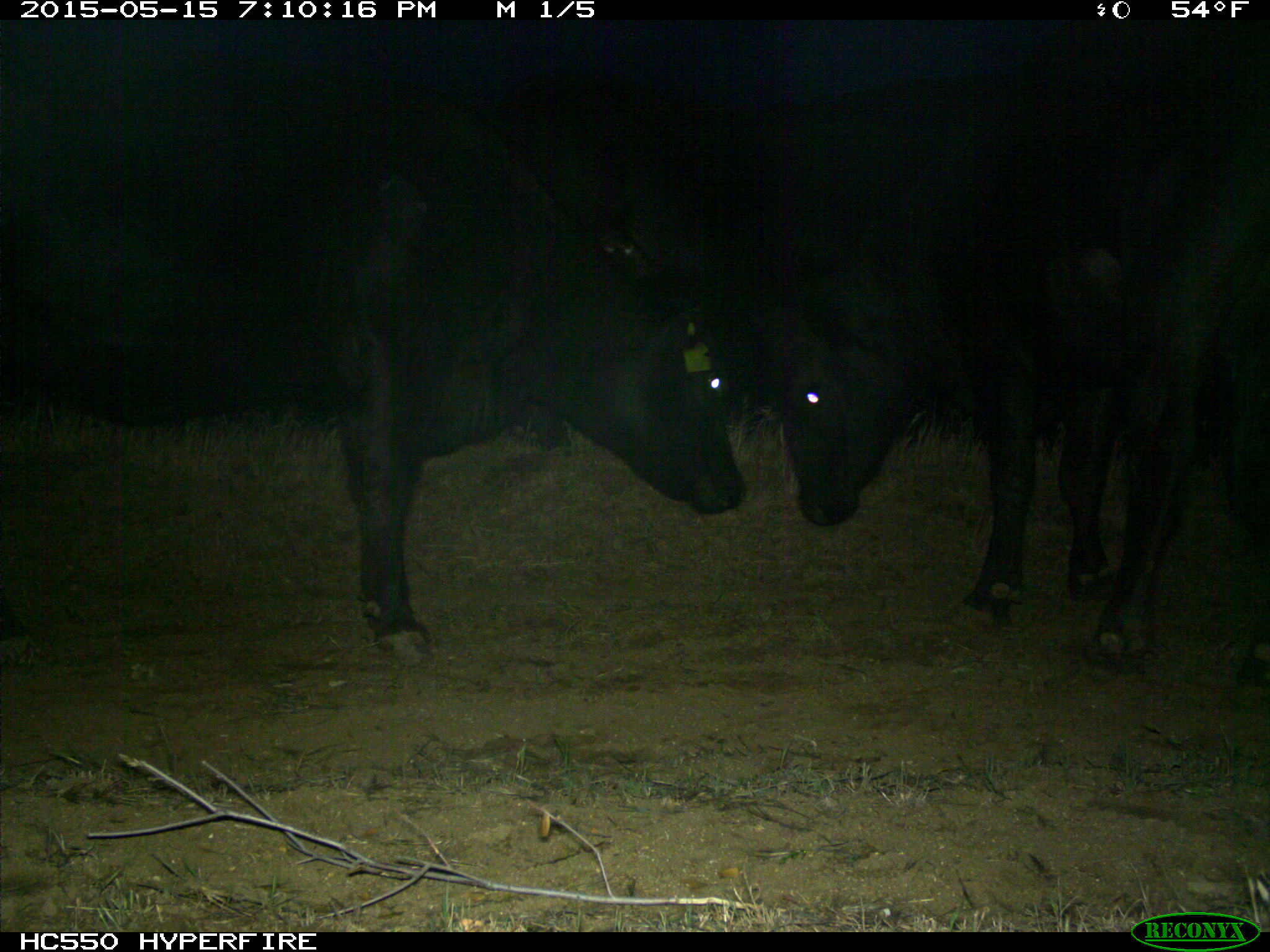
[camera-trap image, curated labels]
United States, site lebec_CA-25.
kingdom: Animalia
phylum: Chordata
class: Mammalia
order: Artiodactyla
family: Bovidae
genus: Bos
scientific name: Bos taurus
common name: domestic cow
Bos taurus (domestic cow).